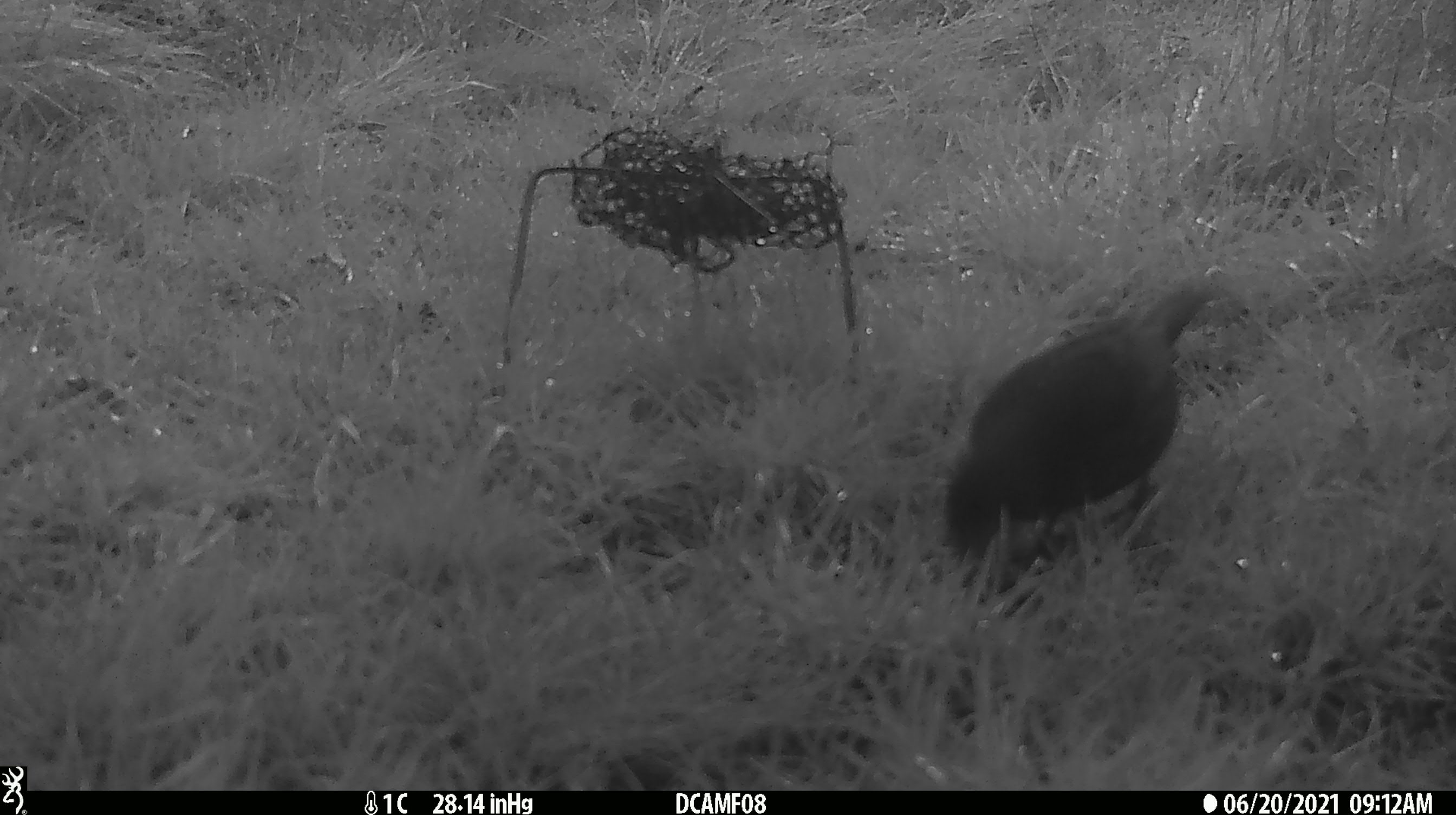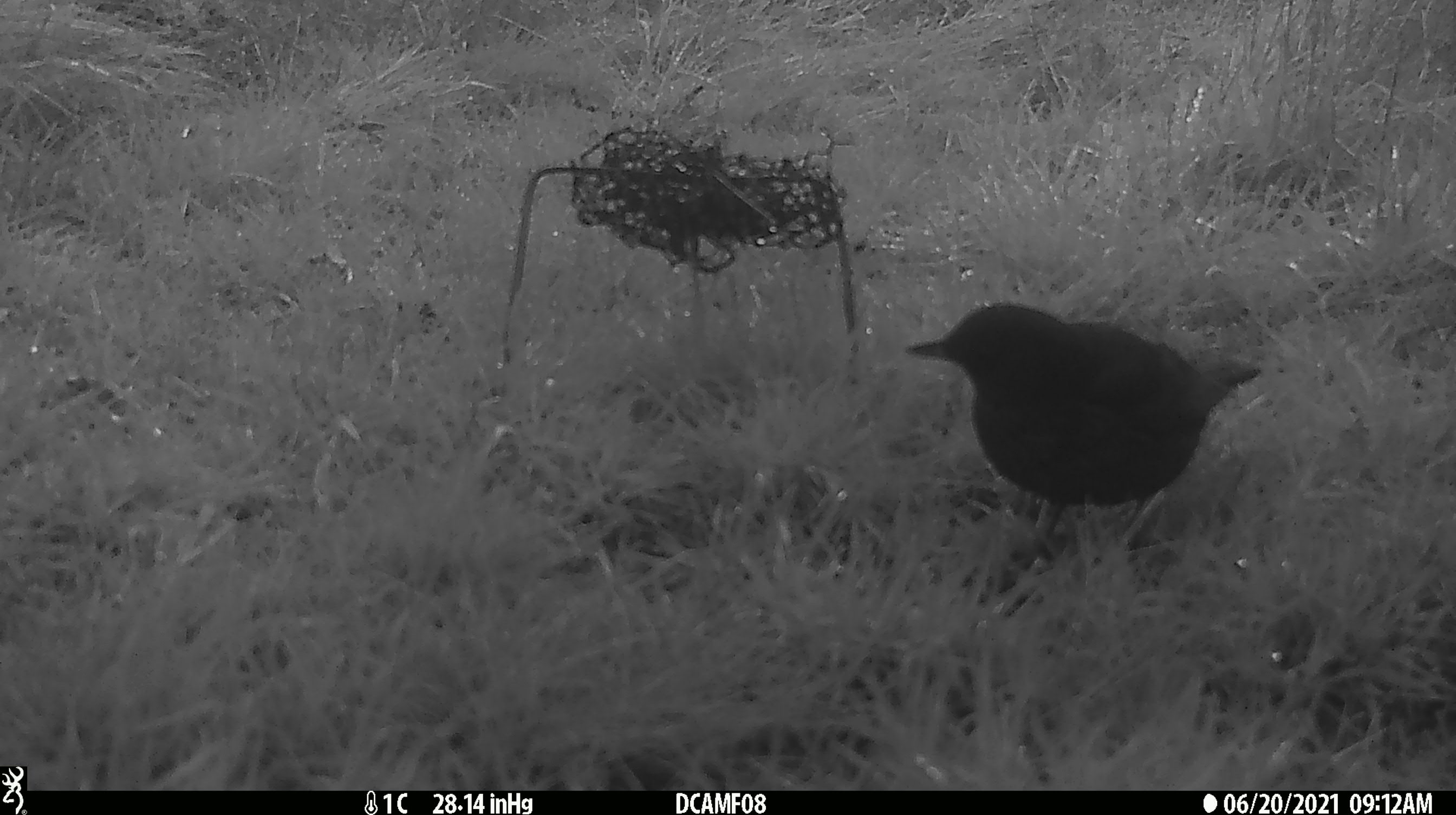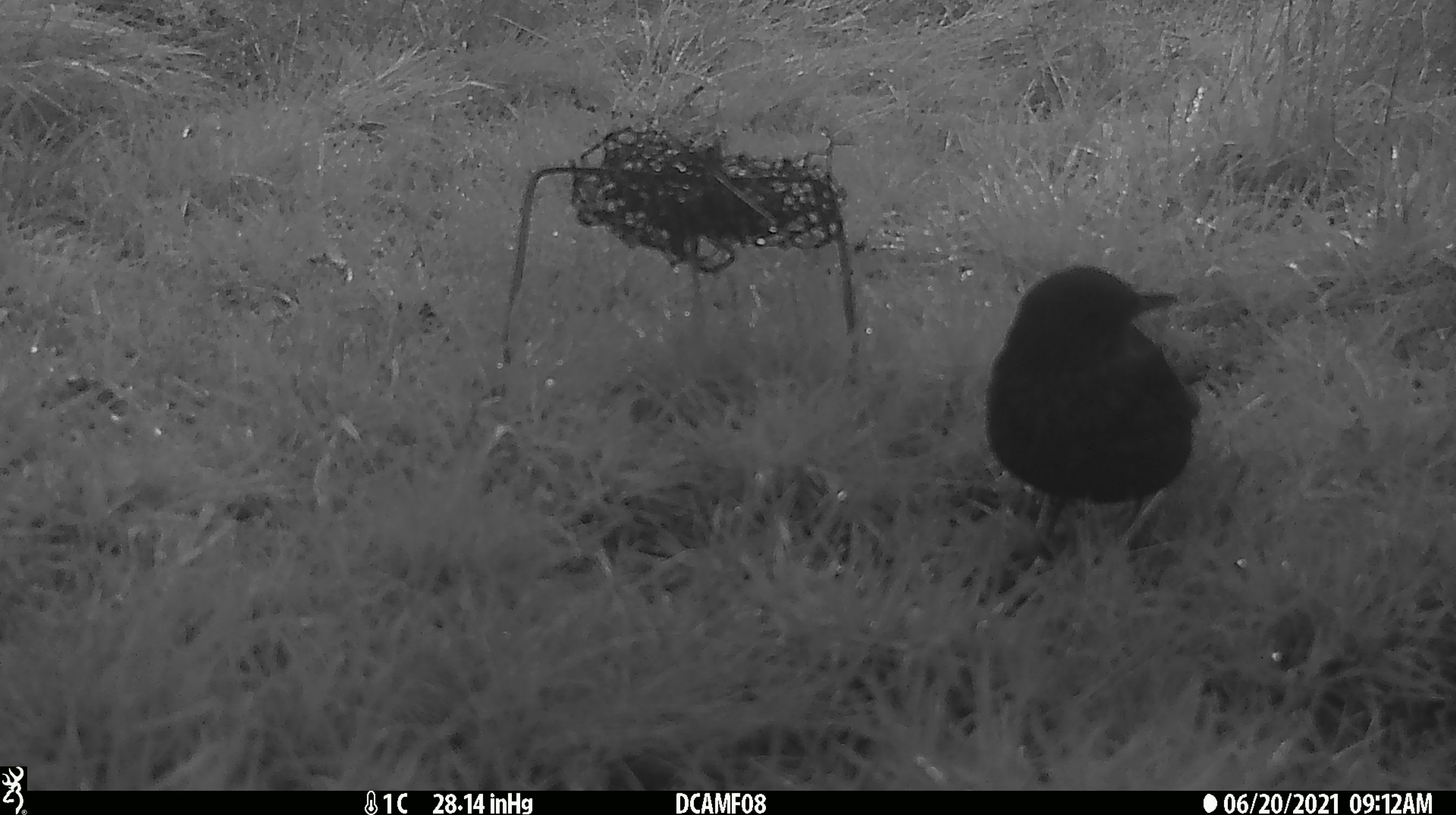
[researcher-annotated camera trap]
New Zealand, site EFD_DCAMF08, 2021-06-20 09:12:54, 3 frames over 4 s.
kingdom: Animalia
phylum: Chordata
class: Aves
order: Passeriformes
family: Turdidae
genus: Turdus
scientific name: Turdus merula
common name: eurasian blackbird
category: blackbird